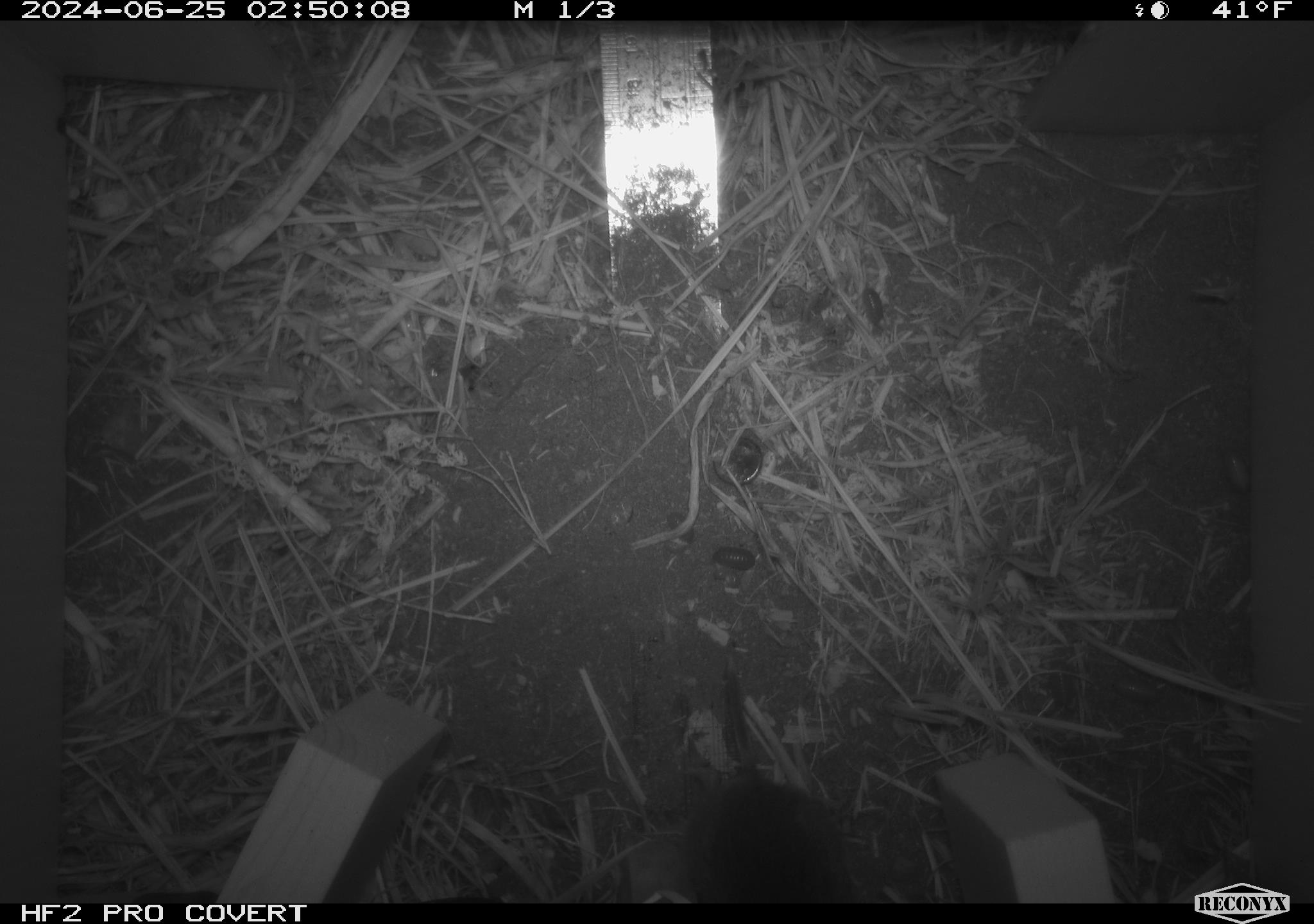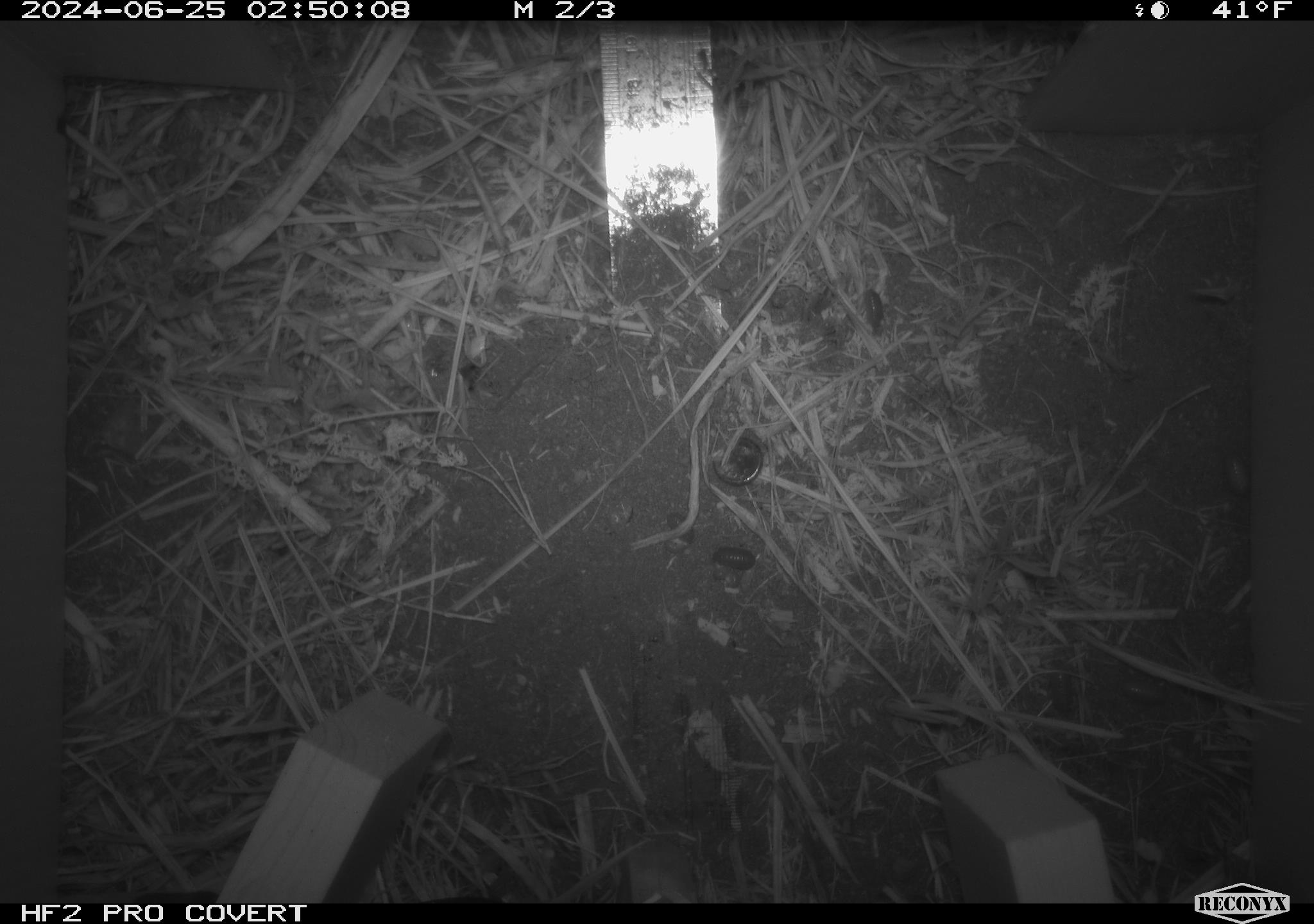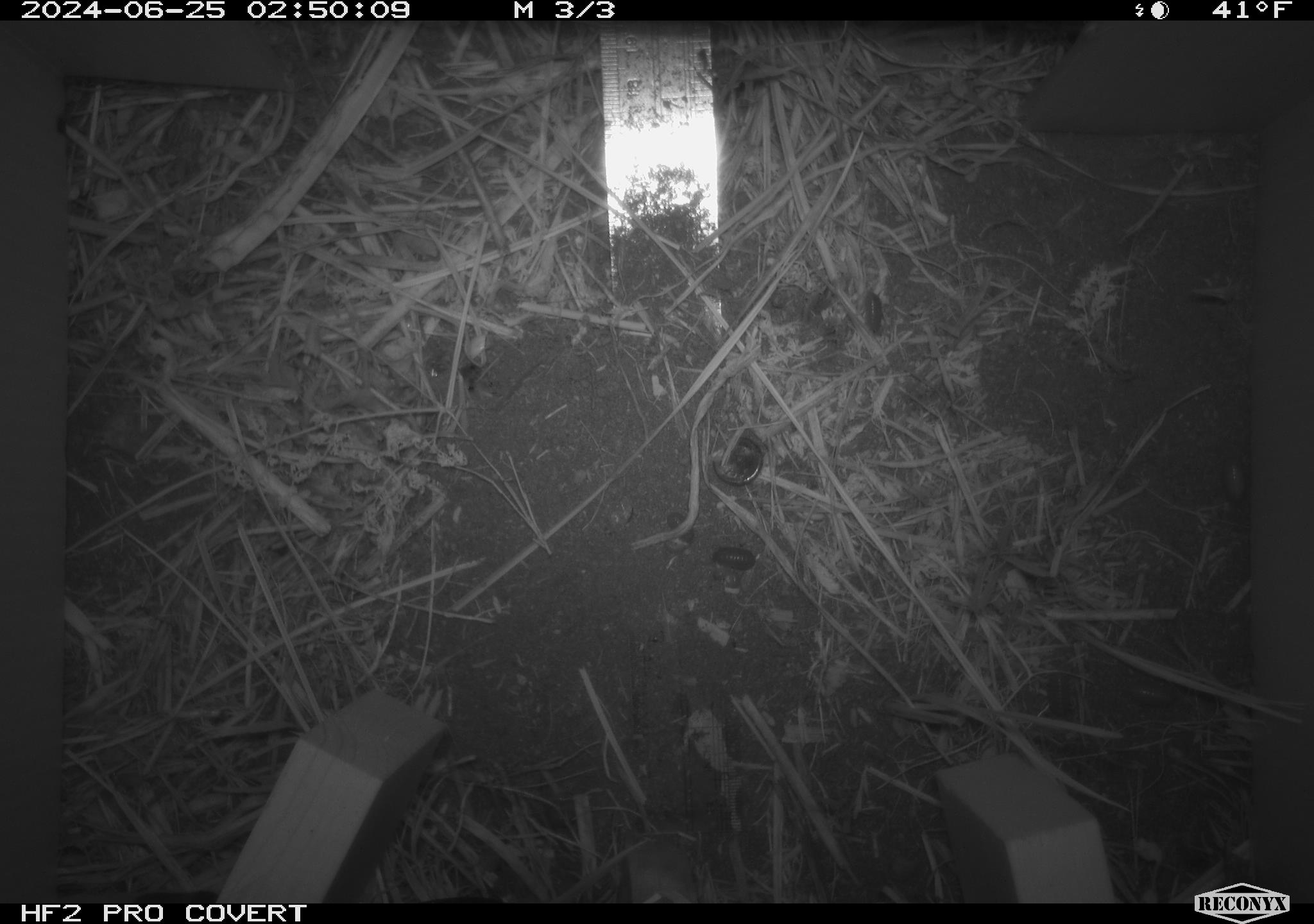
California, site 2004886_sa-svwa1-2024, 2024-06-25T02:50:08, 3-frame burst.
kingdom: Animalia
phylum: Chordata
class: Mammalia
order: Rodentia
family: Cricetidae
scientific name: Arvicolinae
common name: voles, lemmings, and muskrats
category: arvicolinae subfamily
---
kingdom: Animalia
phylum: Arthropoda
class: Malacostraca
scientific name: Malacostraca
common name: amphipods, crabs, isopods, krill, lobsters and shrimps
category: malacostracan